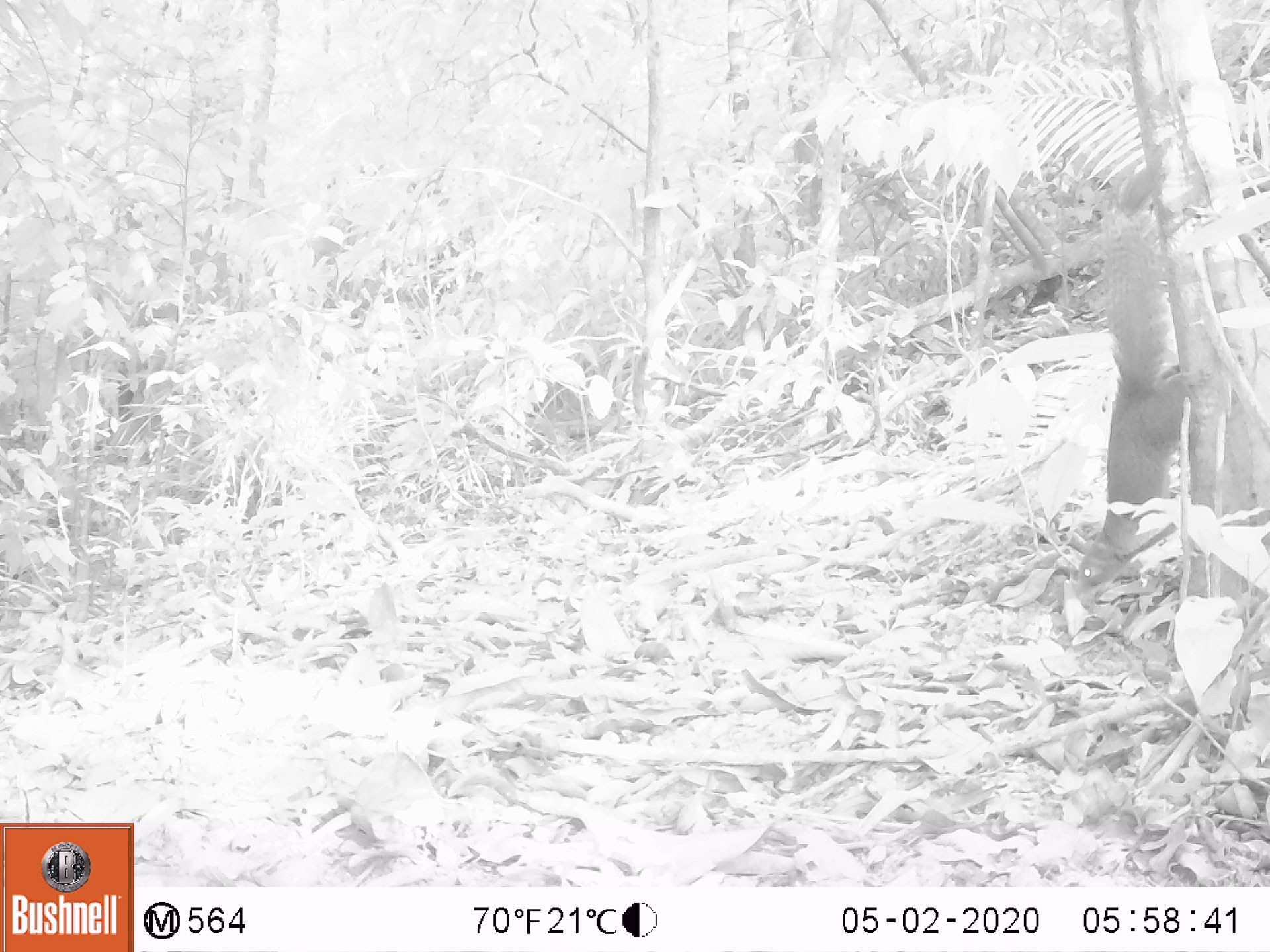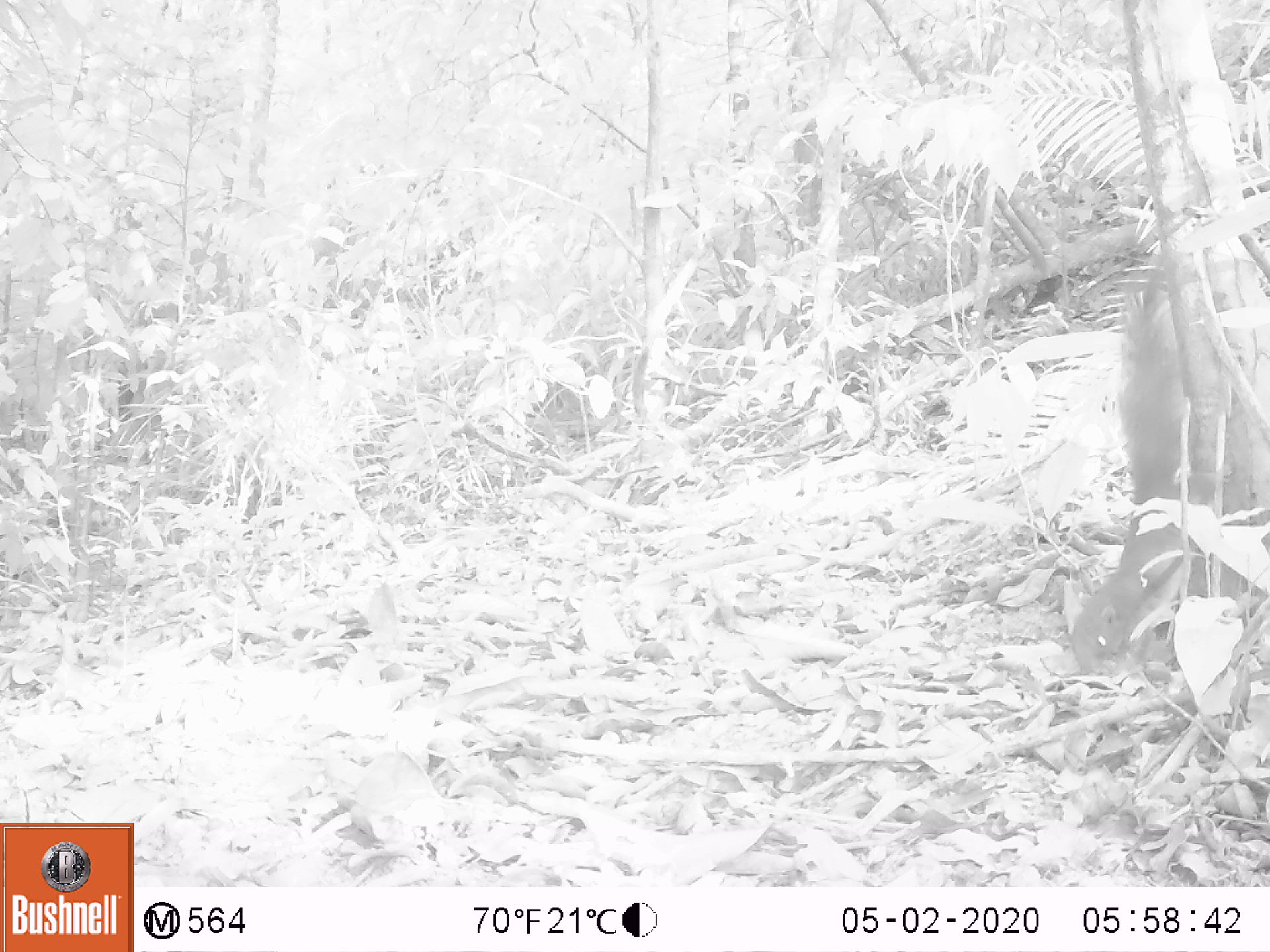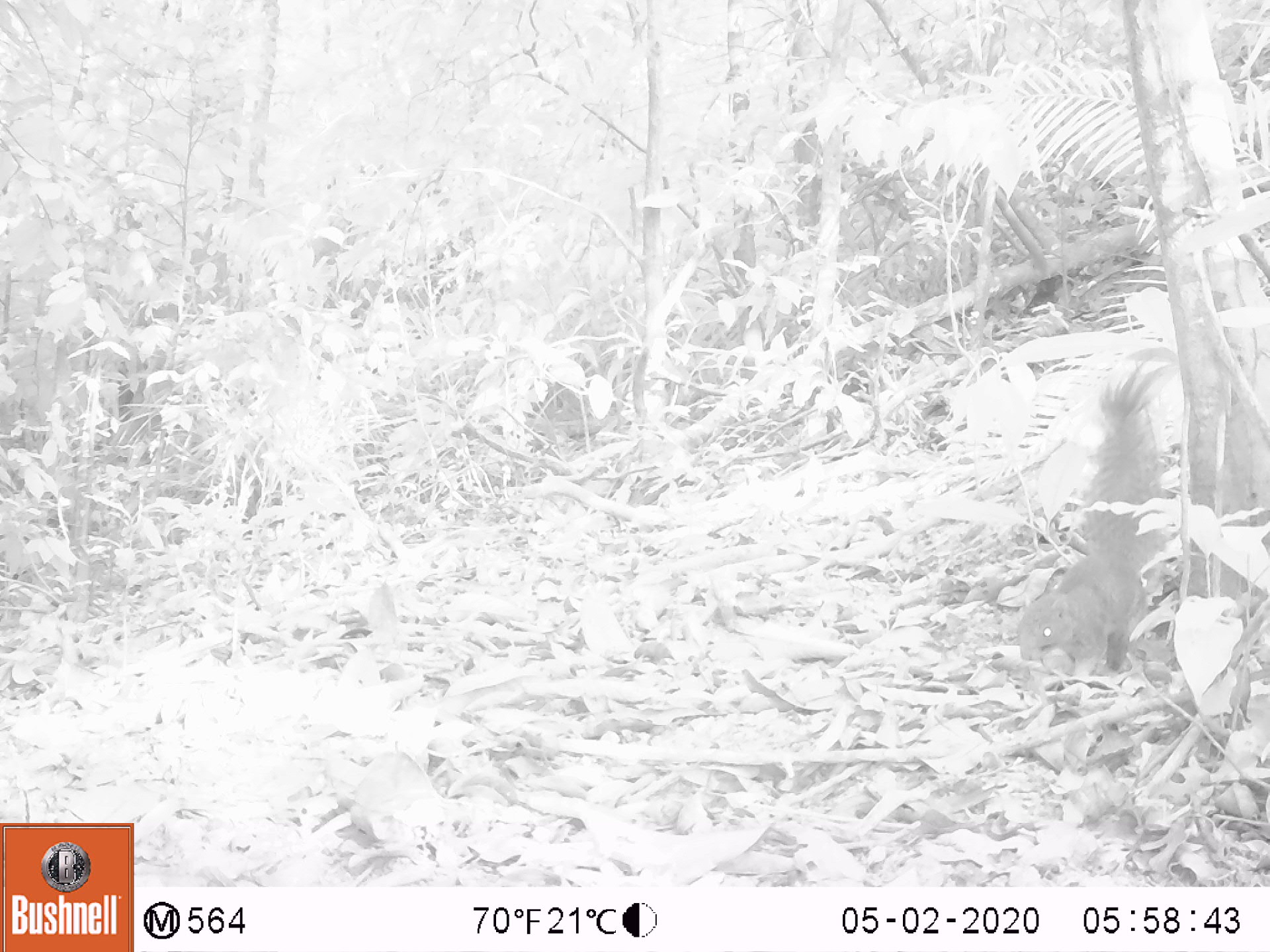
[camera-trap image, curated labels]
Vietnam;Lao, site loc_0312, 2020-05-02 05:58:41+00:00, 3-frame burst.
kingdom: Animalia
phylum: Chordata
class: Mammalia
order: Rodentia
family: Sciuridae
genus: Callosciurus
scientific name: Callosciurus erythraeus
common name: pallas's squirrel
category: pallass squirrel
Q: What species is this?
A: Pallass squirrel (pallas's squirrel) (Callosciurus erythraeus).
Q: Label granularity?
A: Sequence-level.